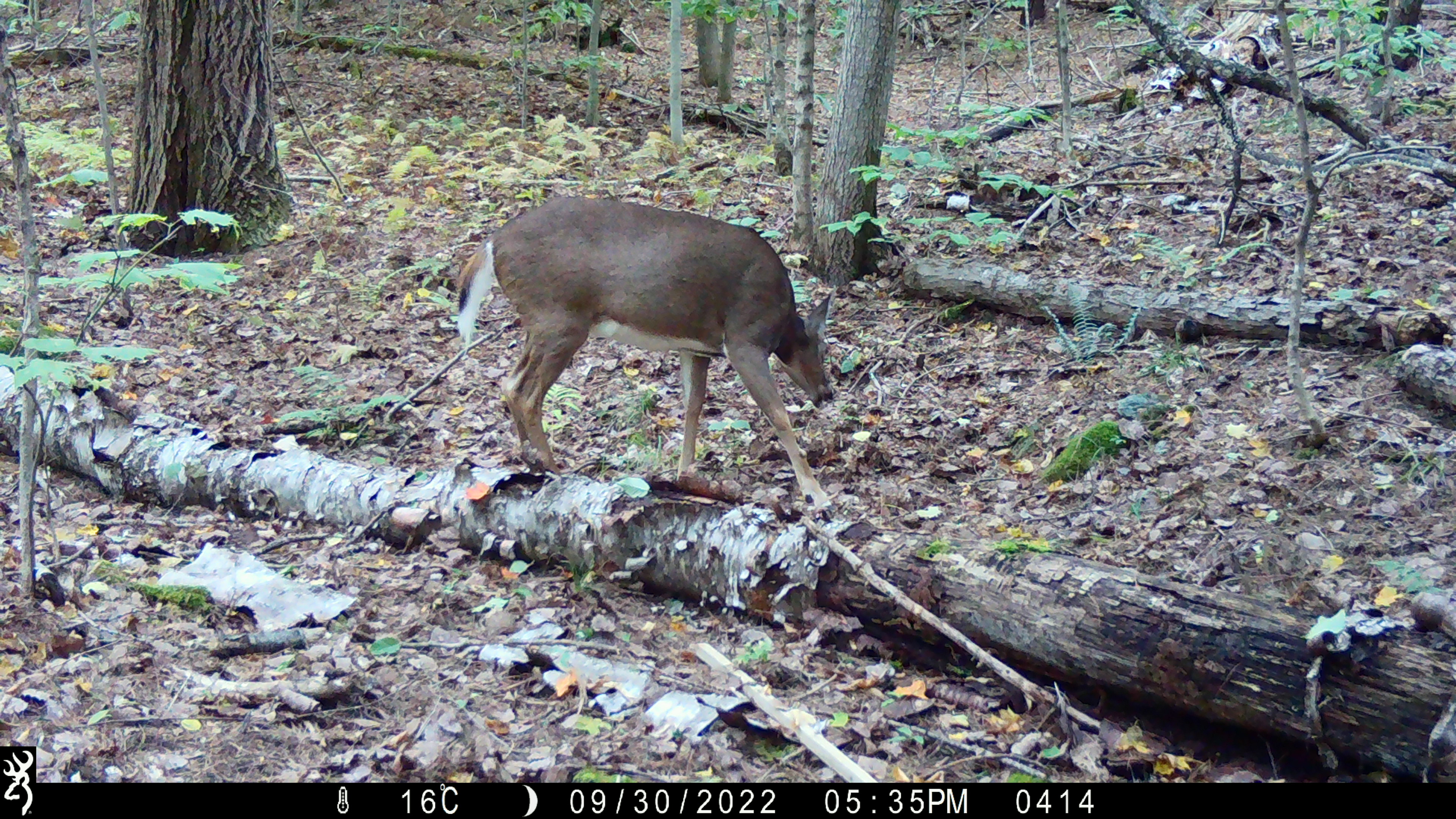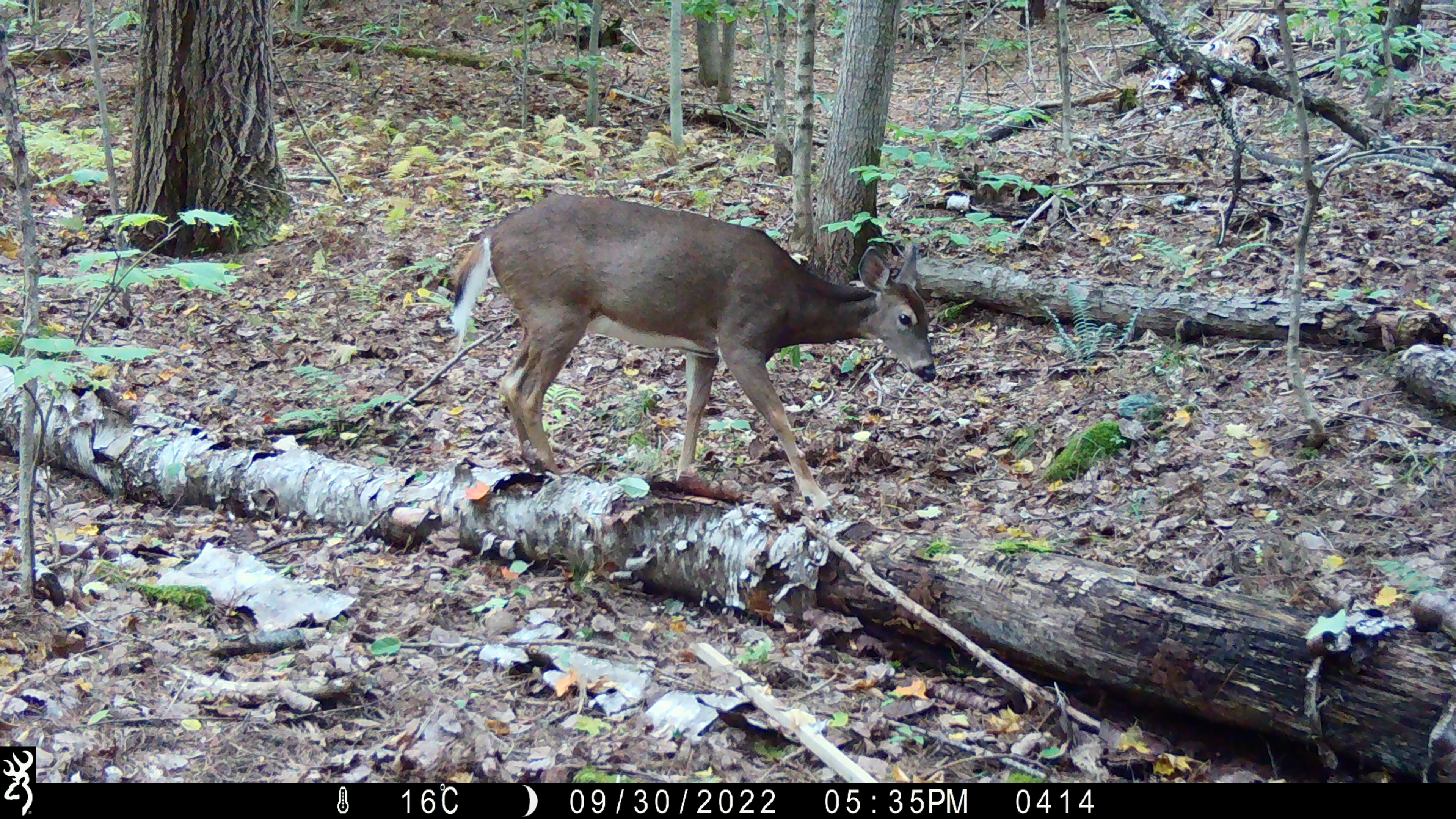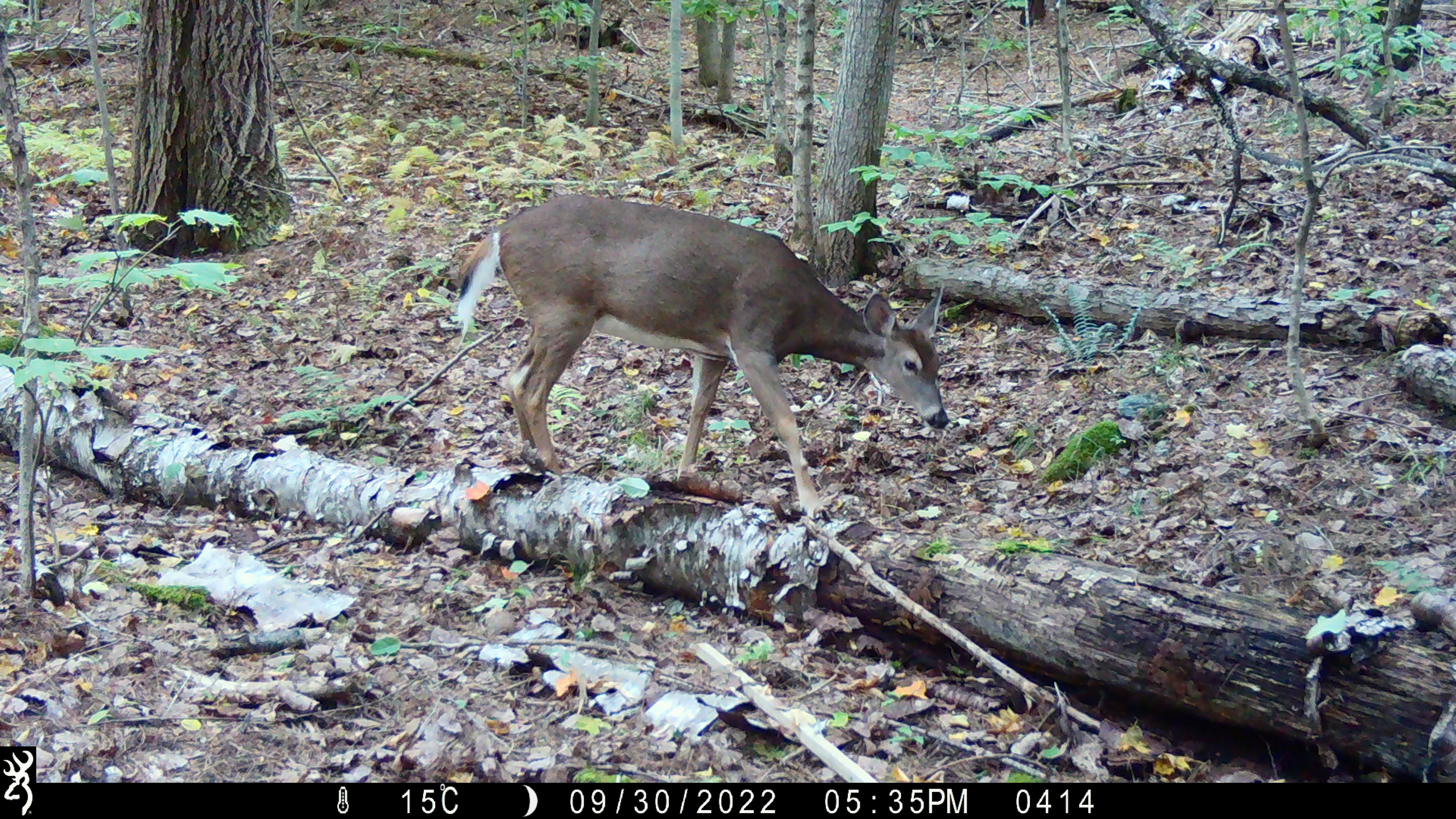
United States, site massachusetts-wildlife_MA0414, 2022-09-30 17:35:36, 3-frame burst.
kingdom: Animalia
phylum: Chordata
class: Mammalia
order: Artiodactyla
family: Cervidae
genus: Odocoileus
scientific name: Odocoileus virginianus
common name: white-tailed deer